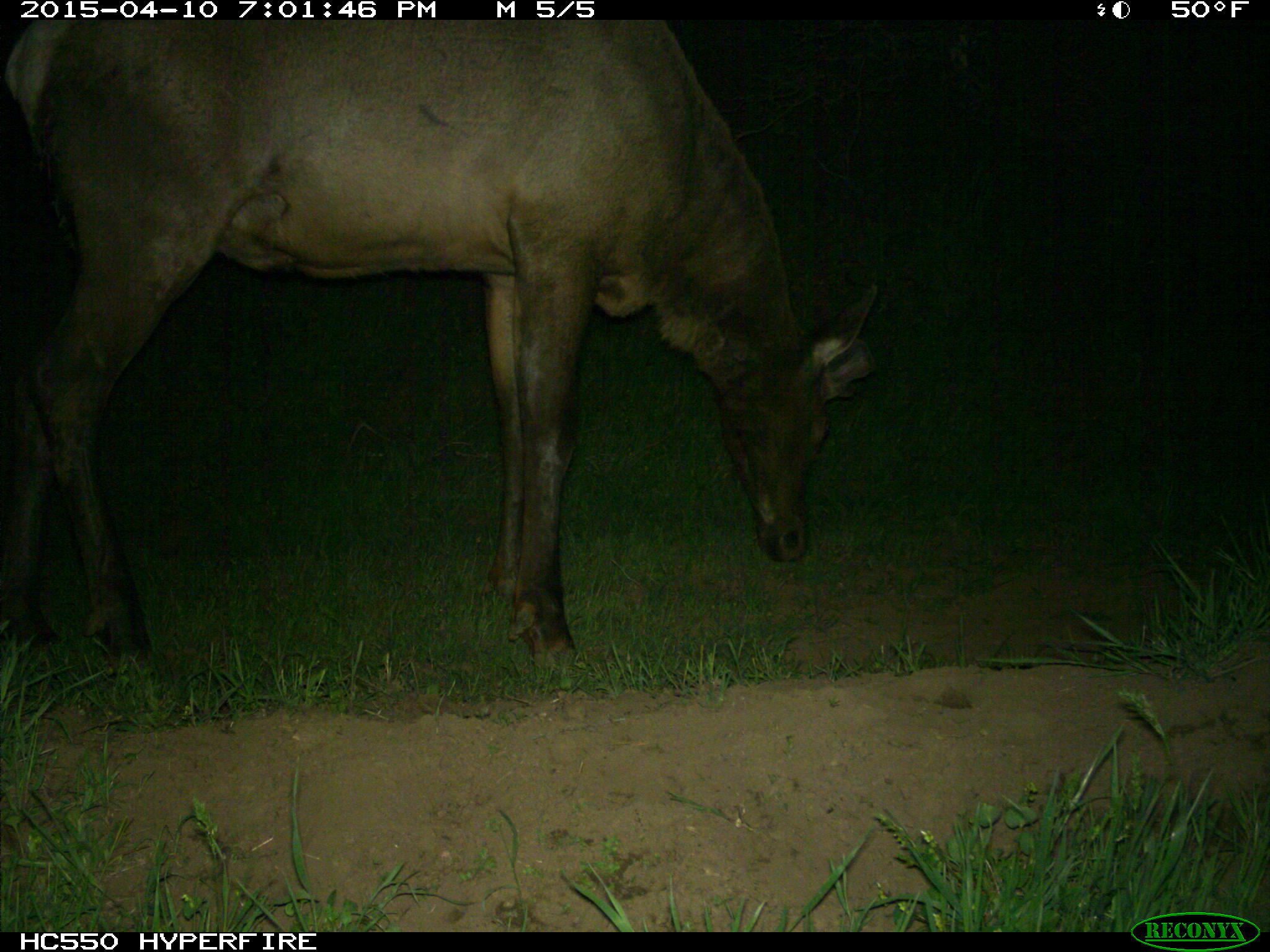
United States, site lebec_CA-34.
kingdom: Animalia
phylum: Chordata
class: Mammalia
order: Artiodactyla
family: Cervidae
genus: Cervus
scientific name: Cervus canadensis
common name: elk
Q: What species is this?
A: Cervus canadensis (elk).